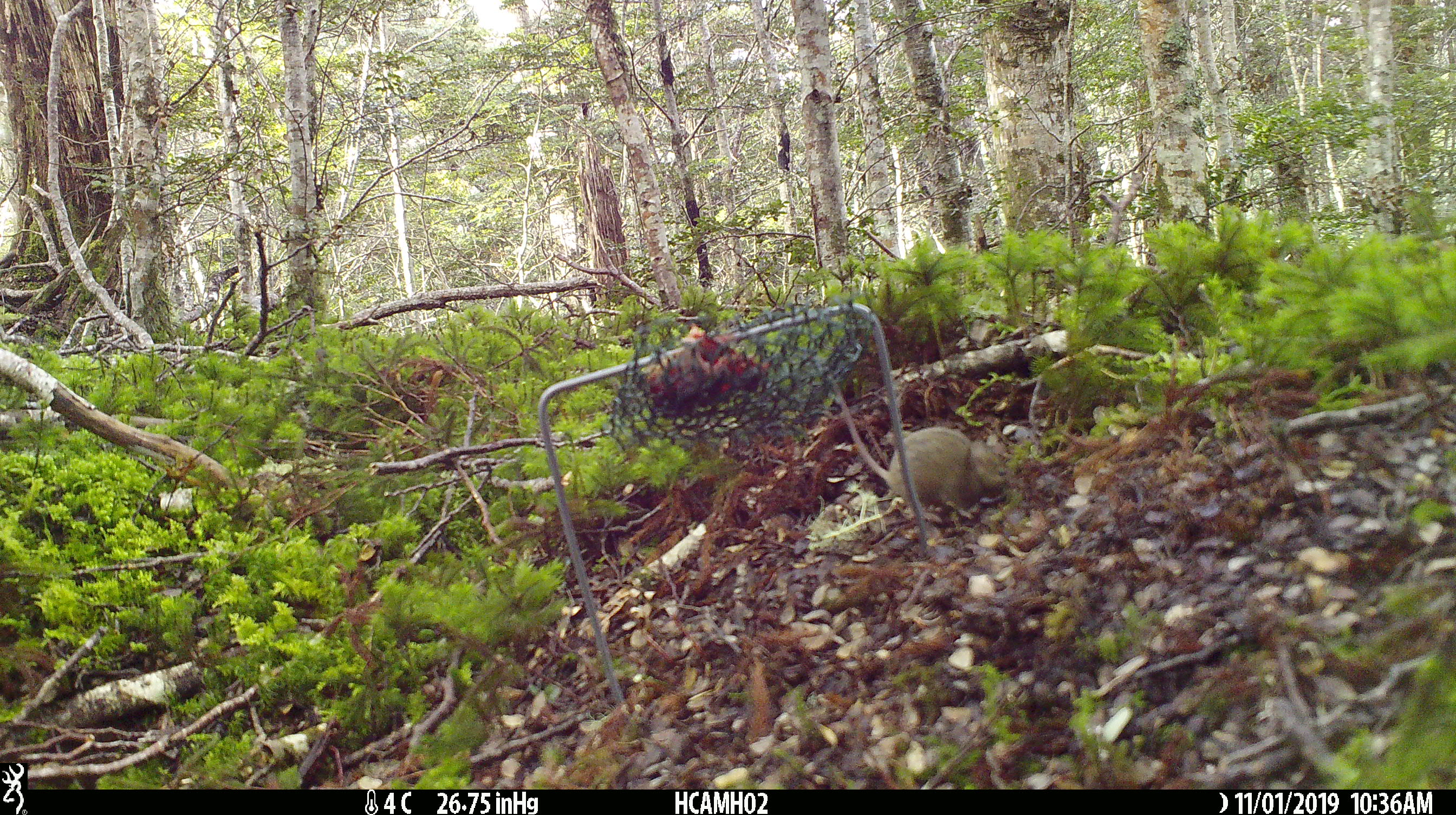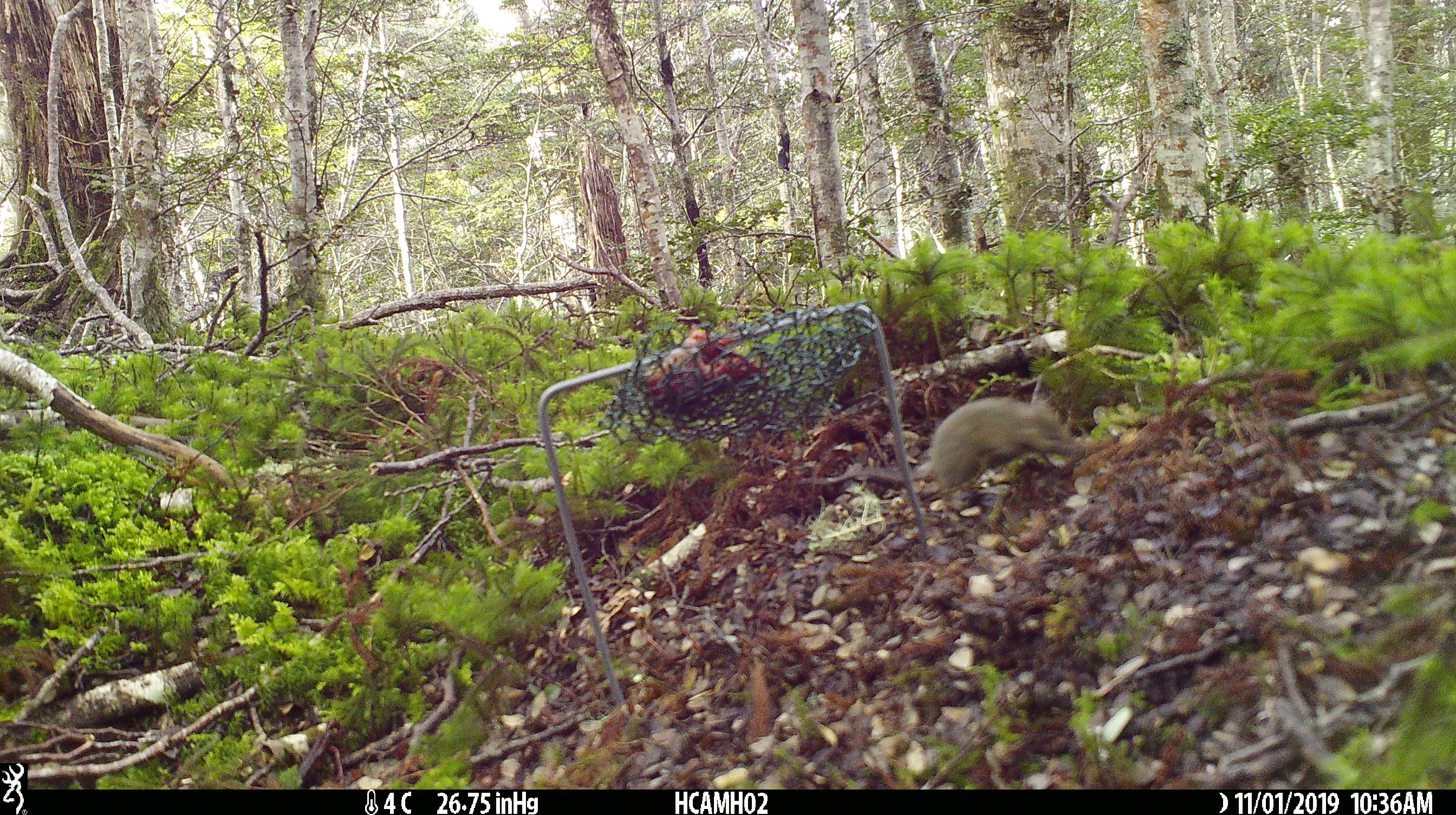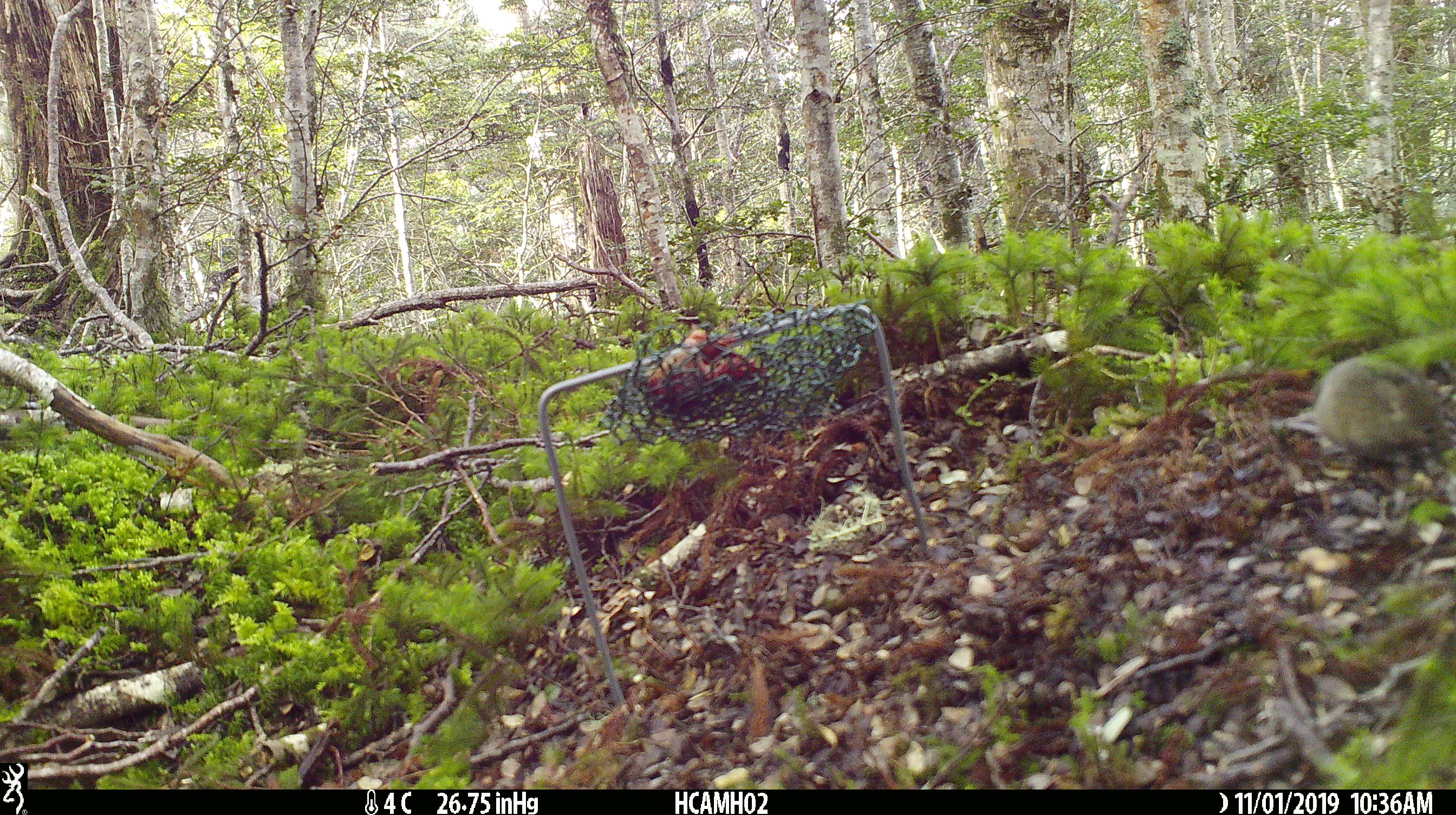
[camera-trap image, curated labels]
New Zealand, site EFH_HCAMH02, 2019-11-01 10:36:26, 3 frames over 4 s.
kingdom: Animalia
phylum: Chordata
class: Mammalia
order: Rodentia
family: Muridae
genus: Mus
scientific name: Mus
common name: mouse